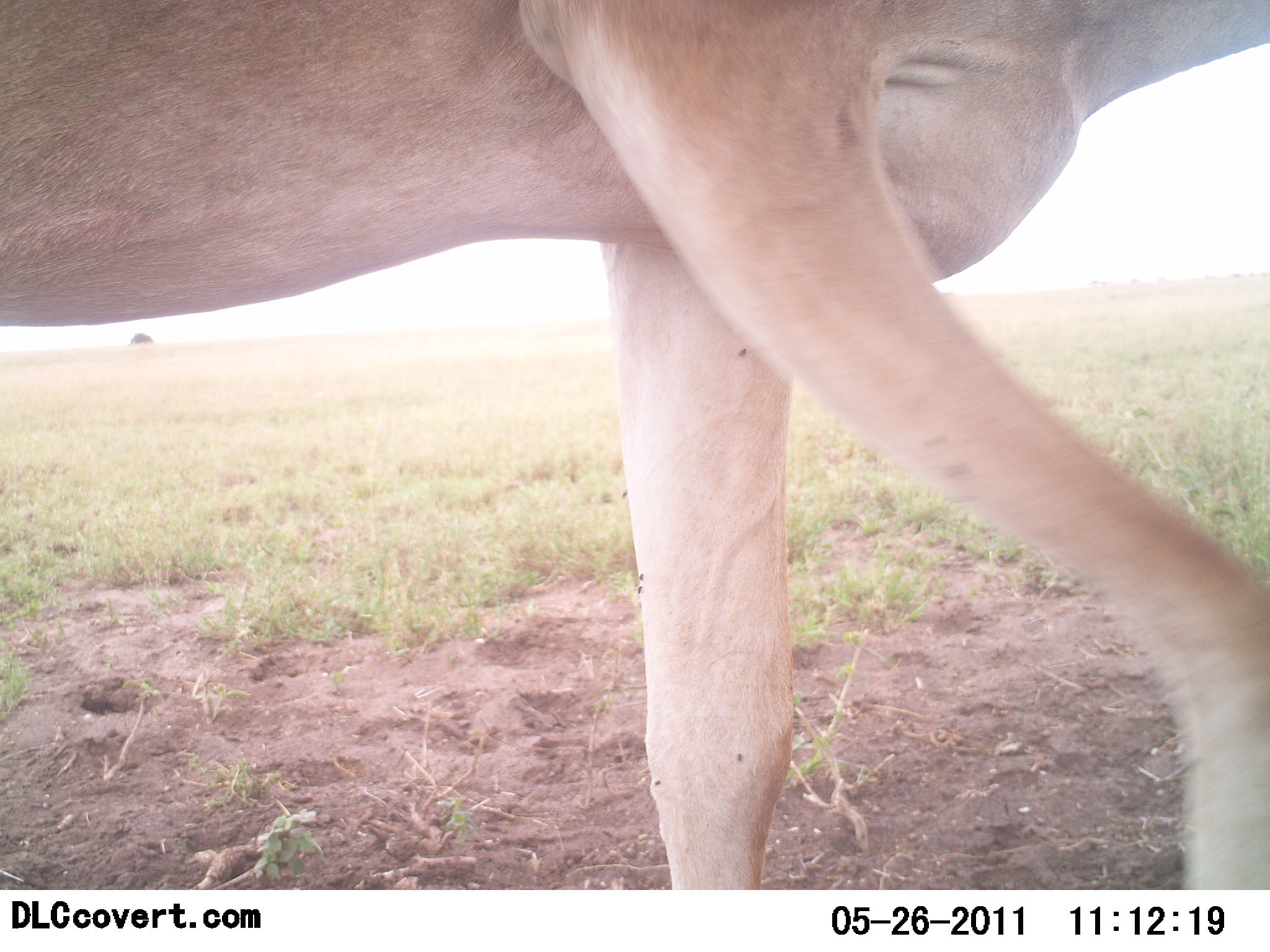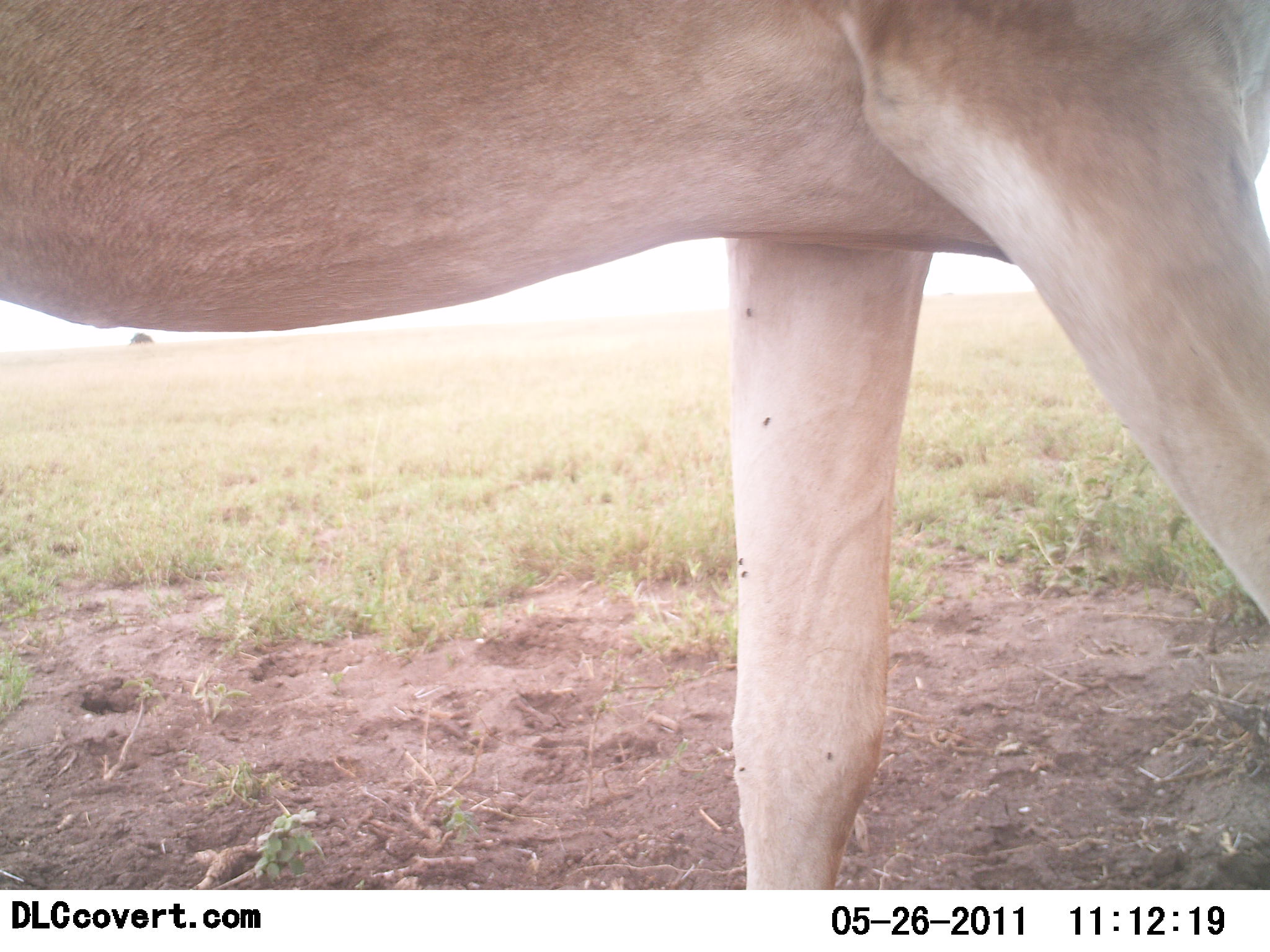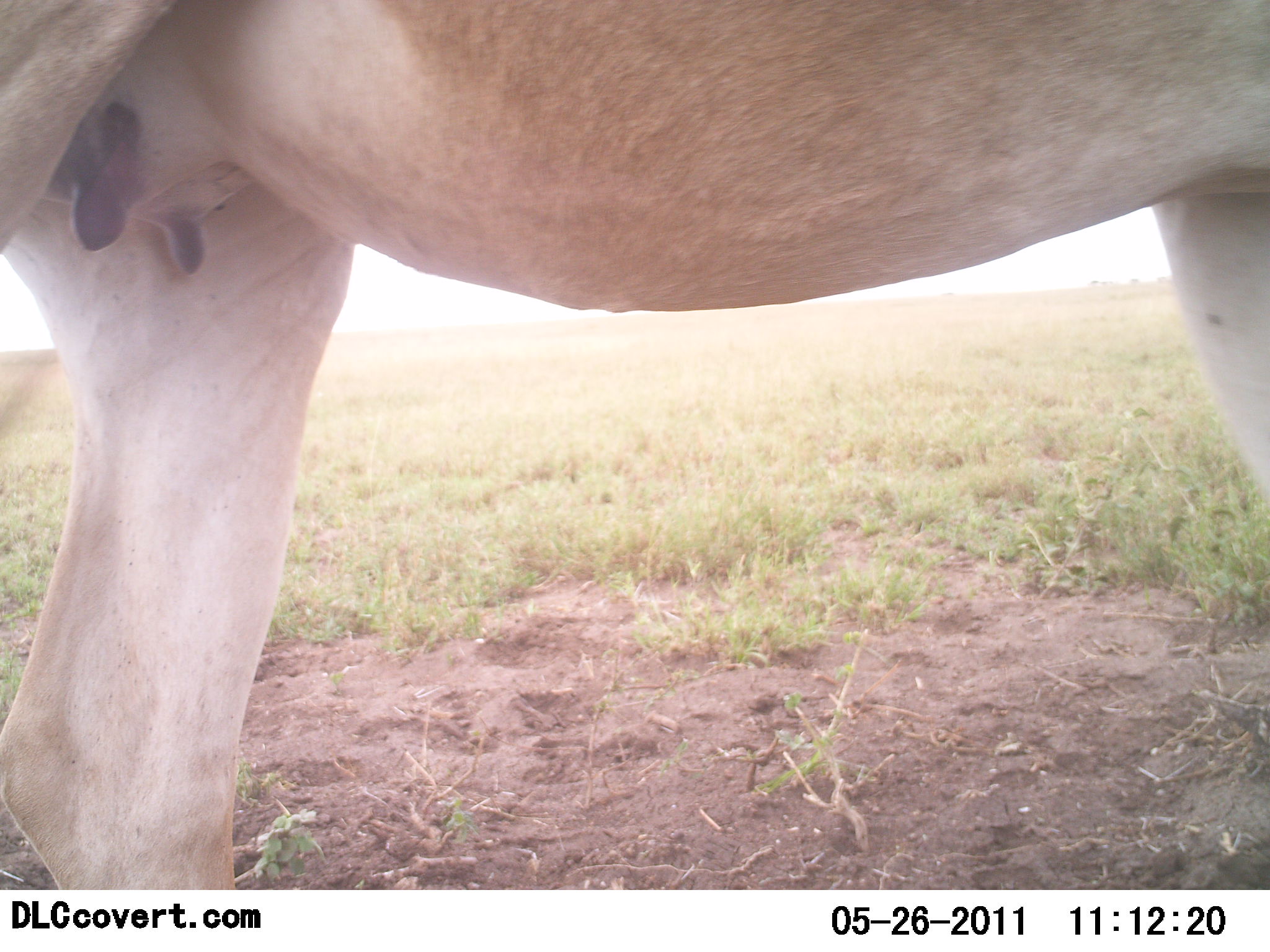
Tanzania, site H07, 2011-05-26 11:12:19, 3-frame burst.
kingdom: Animalia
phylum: Chordata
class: Mammalia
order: Artiodactyla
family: Bovidae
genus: Alcelaphus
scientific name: Alcelaphus buselaphus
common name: hartebeest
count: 1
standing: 0%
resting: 0%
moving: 100%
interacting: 0%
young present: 0%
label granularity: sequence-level